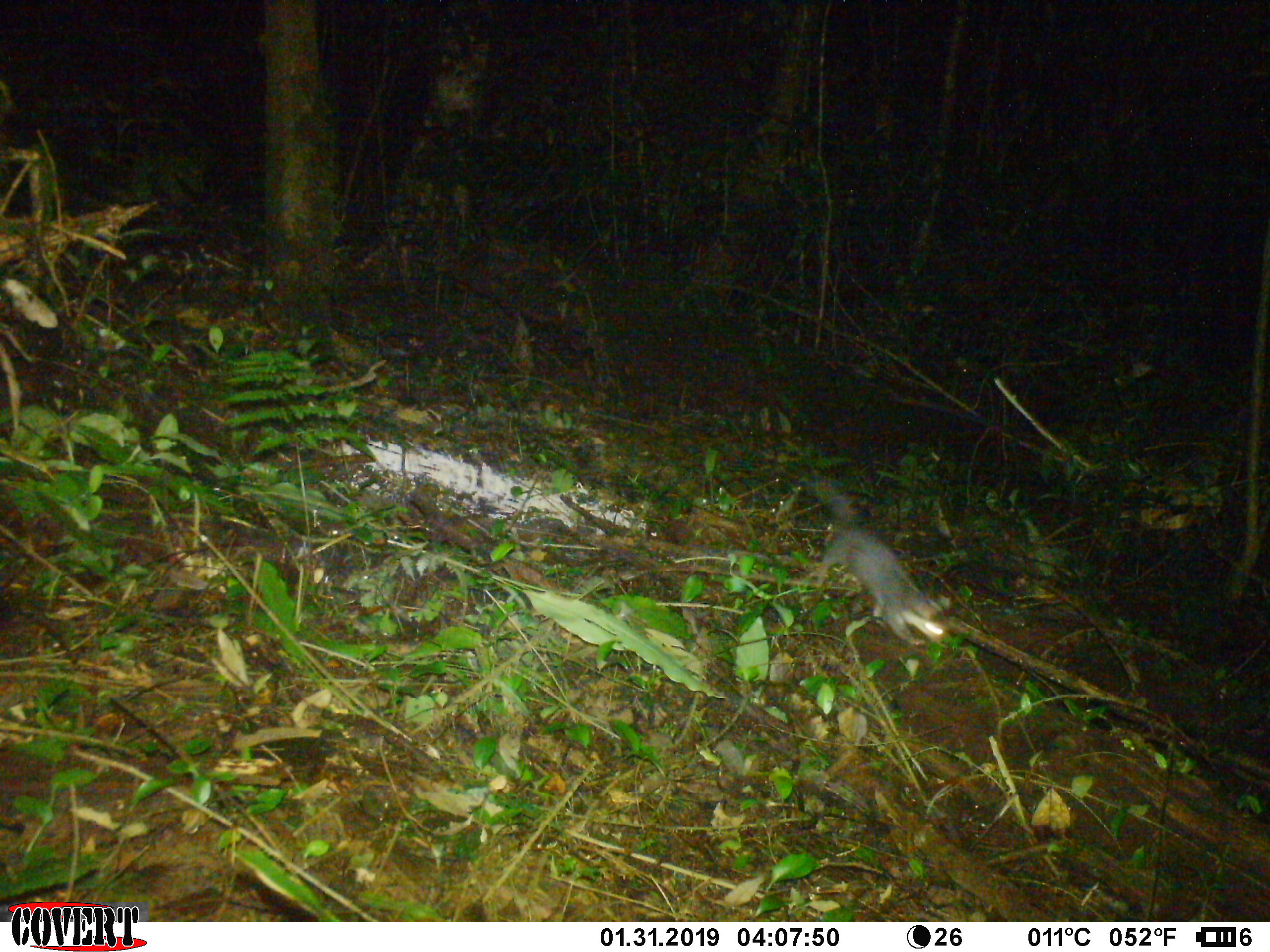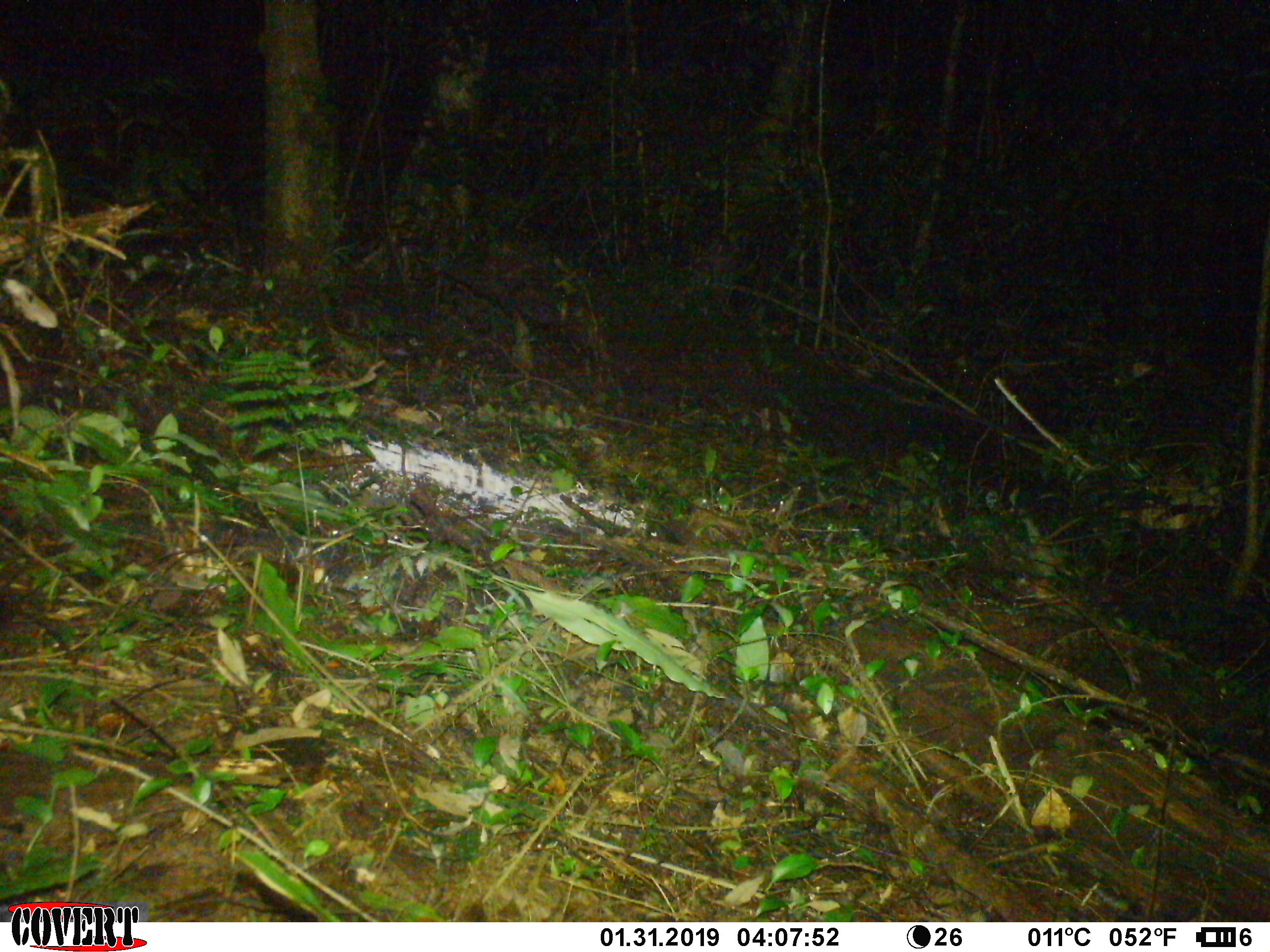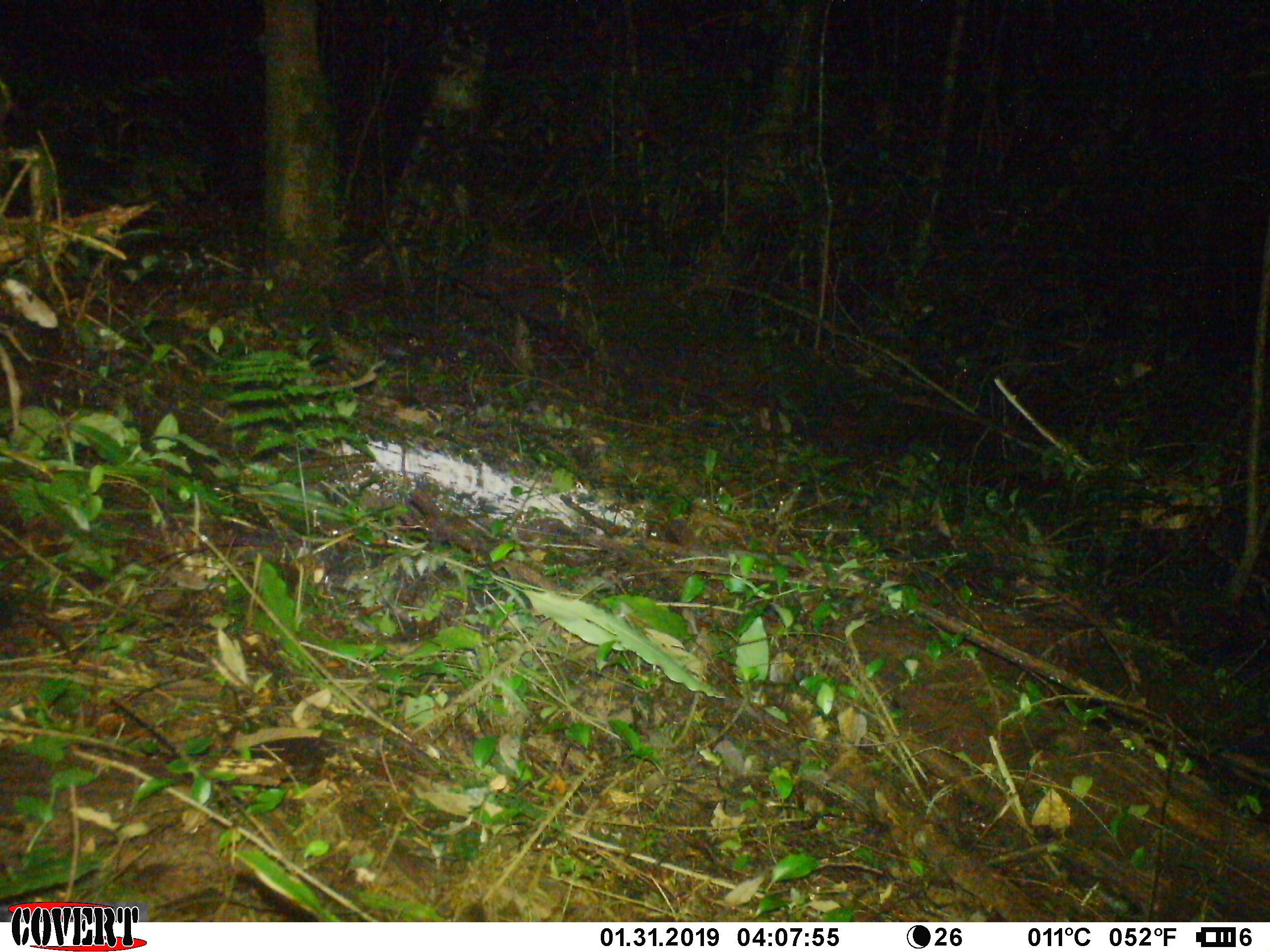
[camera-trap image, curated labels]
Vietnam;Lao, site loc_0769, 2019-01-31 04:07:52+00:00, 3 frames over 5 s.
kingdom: Animalia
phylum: Chordata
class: Mammalia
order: Carnivora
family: Mustelidae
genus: Melogale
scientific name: Melogale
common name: ferret badger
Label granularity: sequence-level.